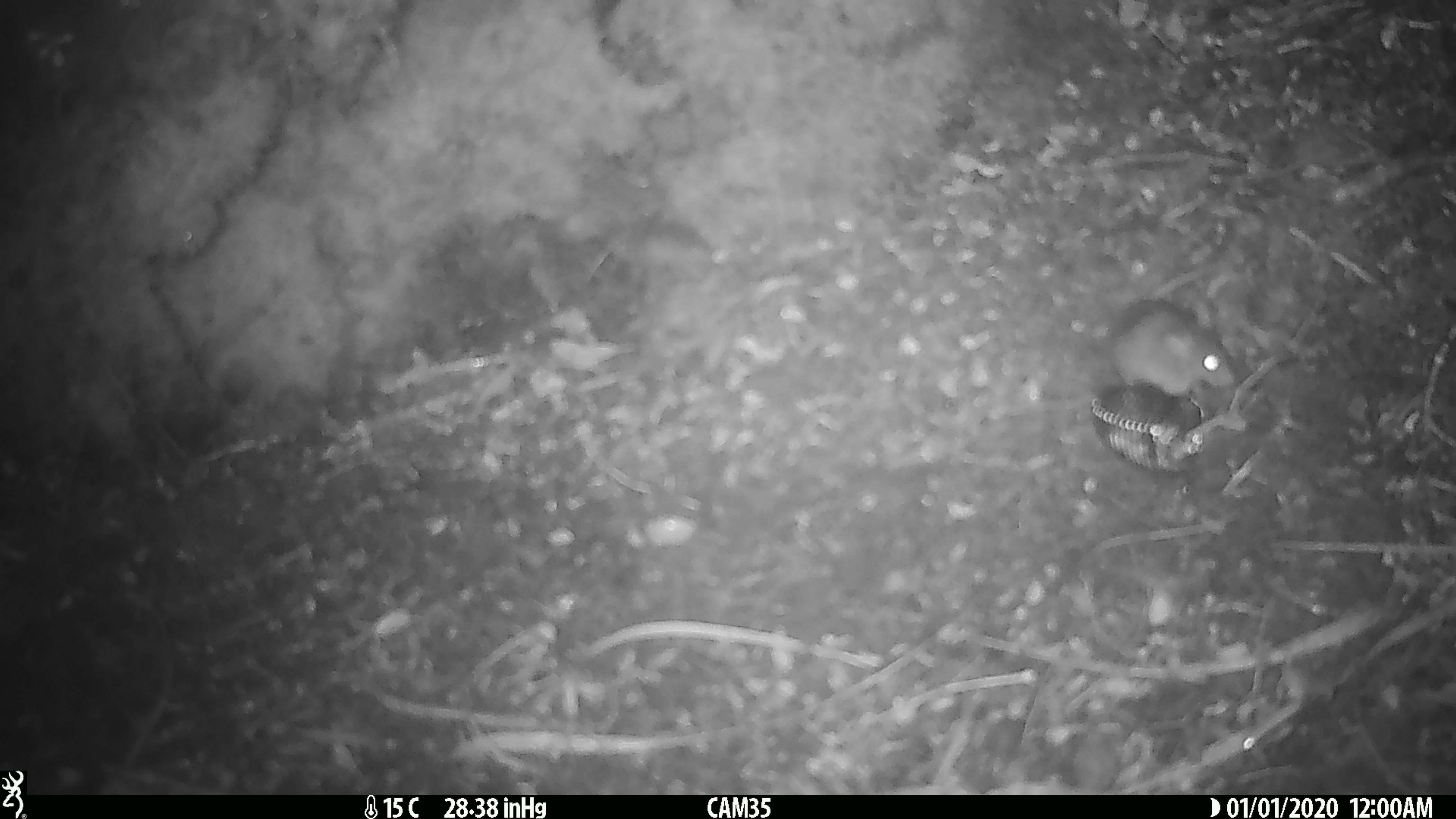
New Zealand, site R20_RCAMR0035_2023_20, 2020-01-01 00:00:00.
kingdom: Animalia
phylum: Chordata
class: Mammalia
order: Rodentia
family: Muridae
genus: Mus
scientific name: Mus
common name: mouse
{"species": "mouse (Mus)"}